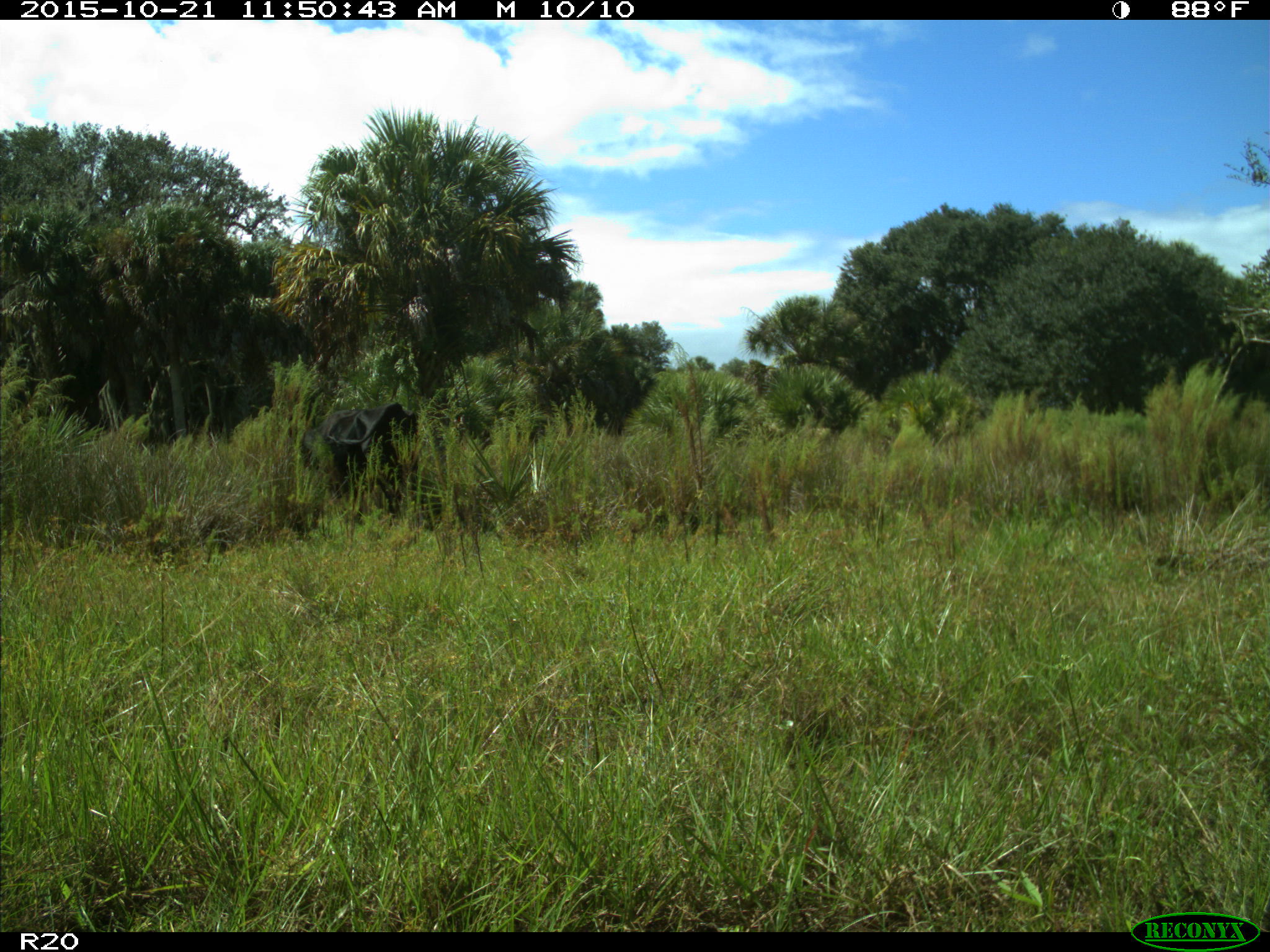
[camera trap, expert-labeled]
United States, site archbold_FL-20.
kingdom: Animalia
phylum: Chordata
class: Mammalia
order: Artiodactyla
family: Bovidae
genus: Bos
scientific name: Bos taurus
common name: domestic cow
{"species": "Bos taurus (domestic cow)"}